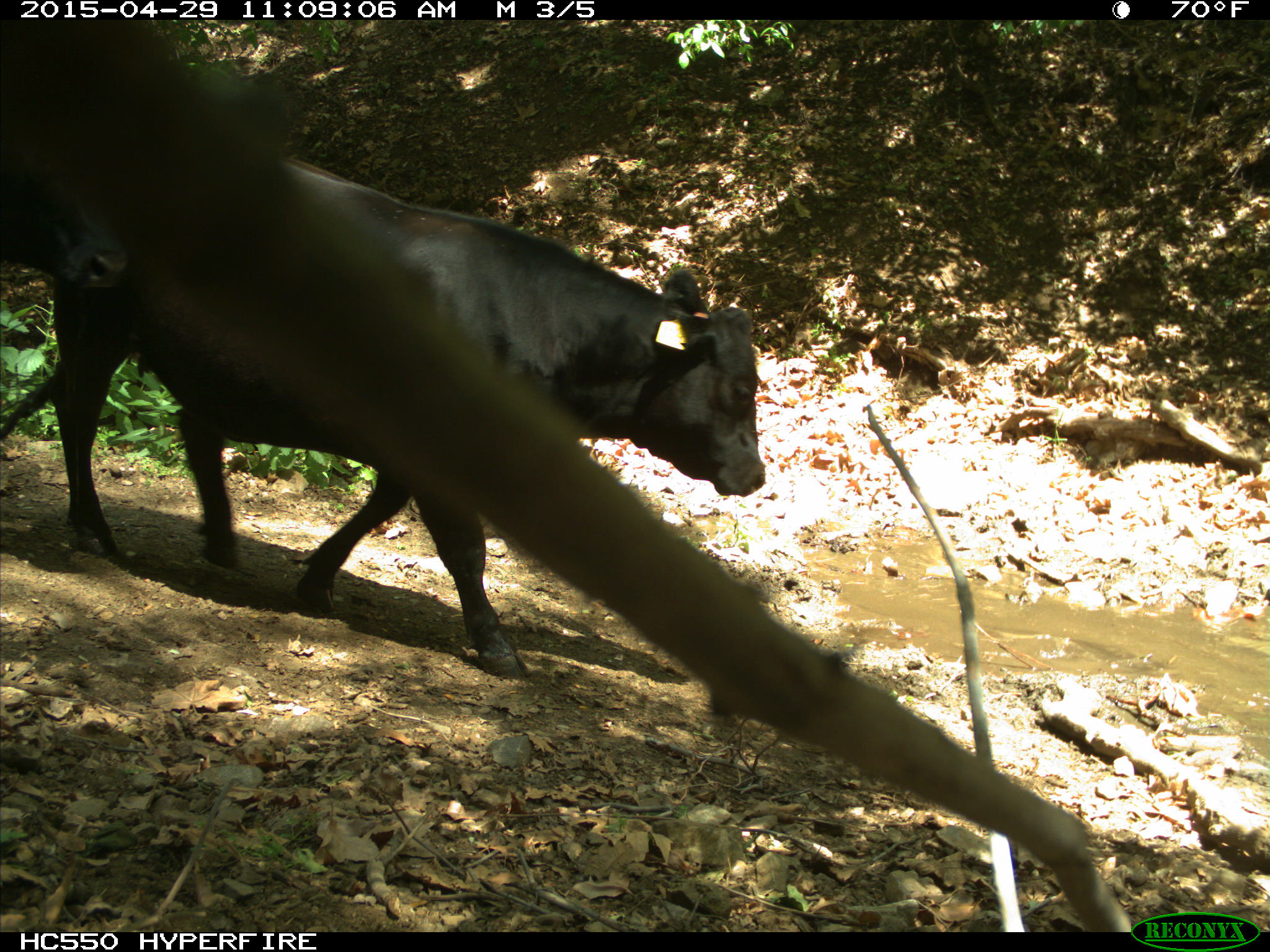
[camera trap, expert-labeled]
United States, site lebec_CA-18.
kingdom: Animalia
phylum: Chordata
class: Mammalia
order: Artiodactyla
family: Bovidae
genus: Bos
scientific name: Bos taurus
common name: domestic cow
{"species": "Bos taurus (domestic cow)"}